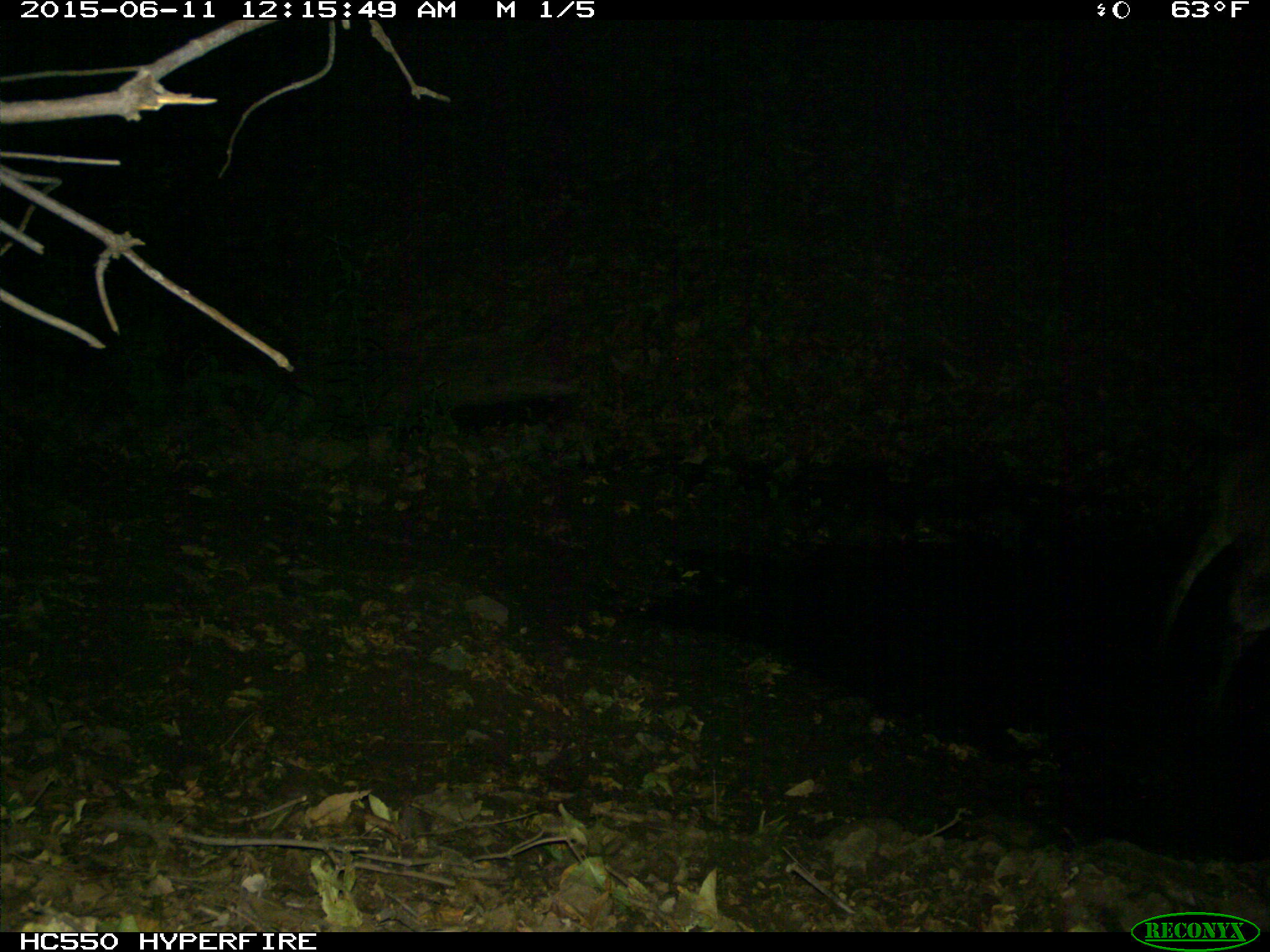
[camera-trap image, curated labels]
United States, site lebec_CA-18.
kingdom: Animalia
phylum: Chordata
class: Mammalia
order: Artiodactyla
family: Cervidae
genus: Odocoileus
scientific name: Odocoileus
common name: deer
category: unidentified deer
Unidentified deer (deer) (Odocoileus).